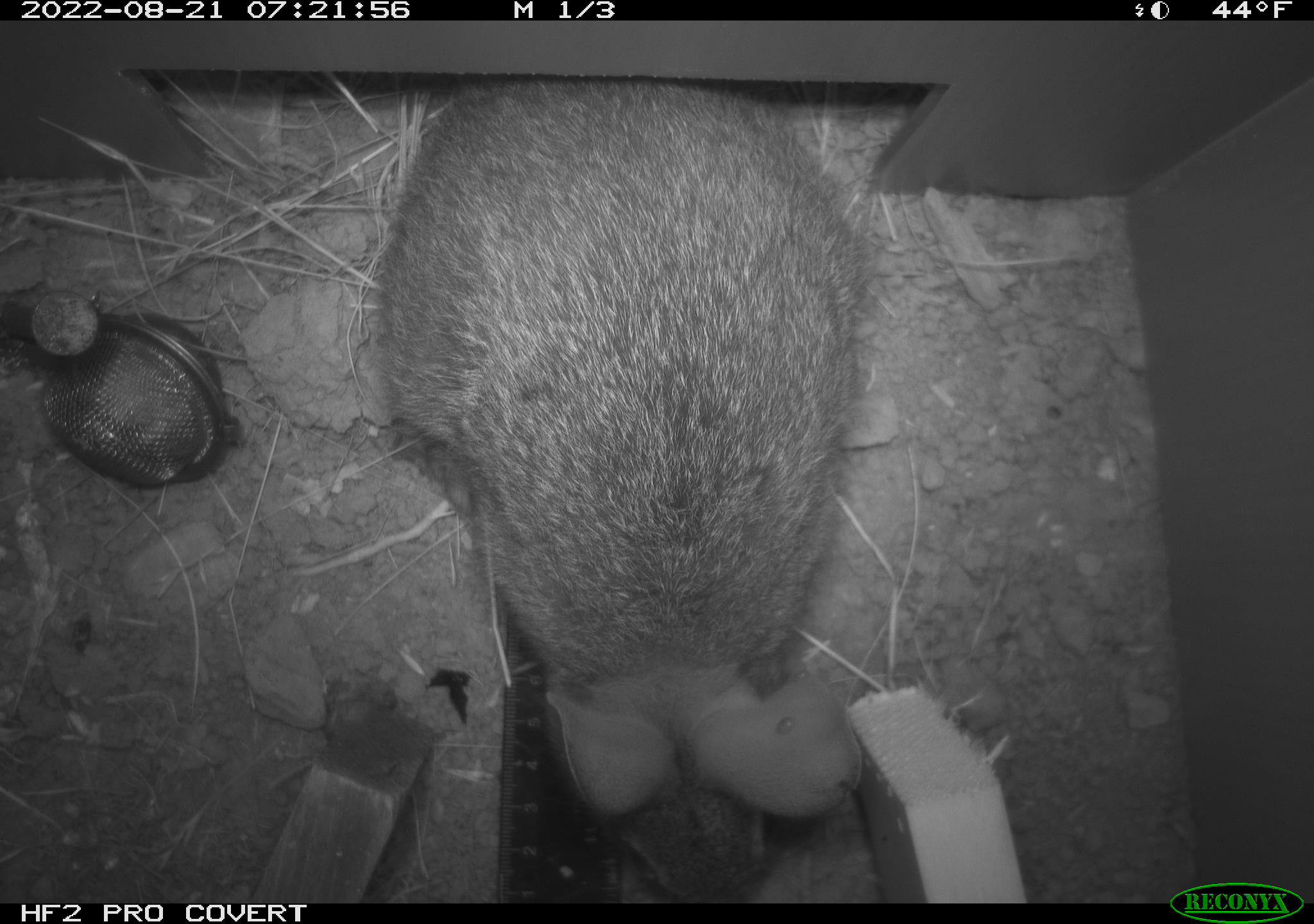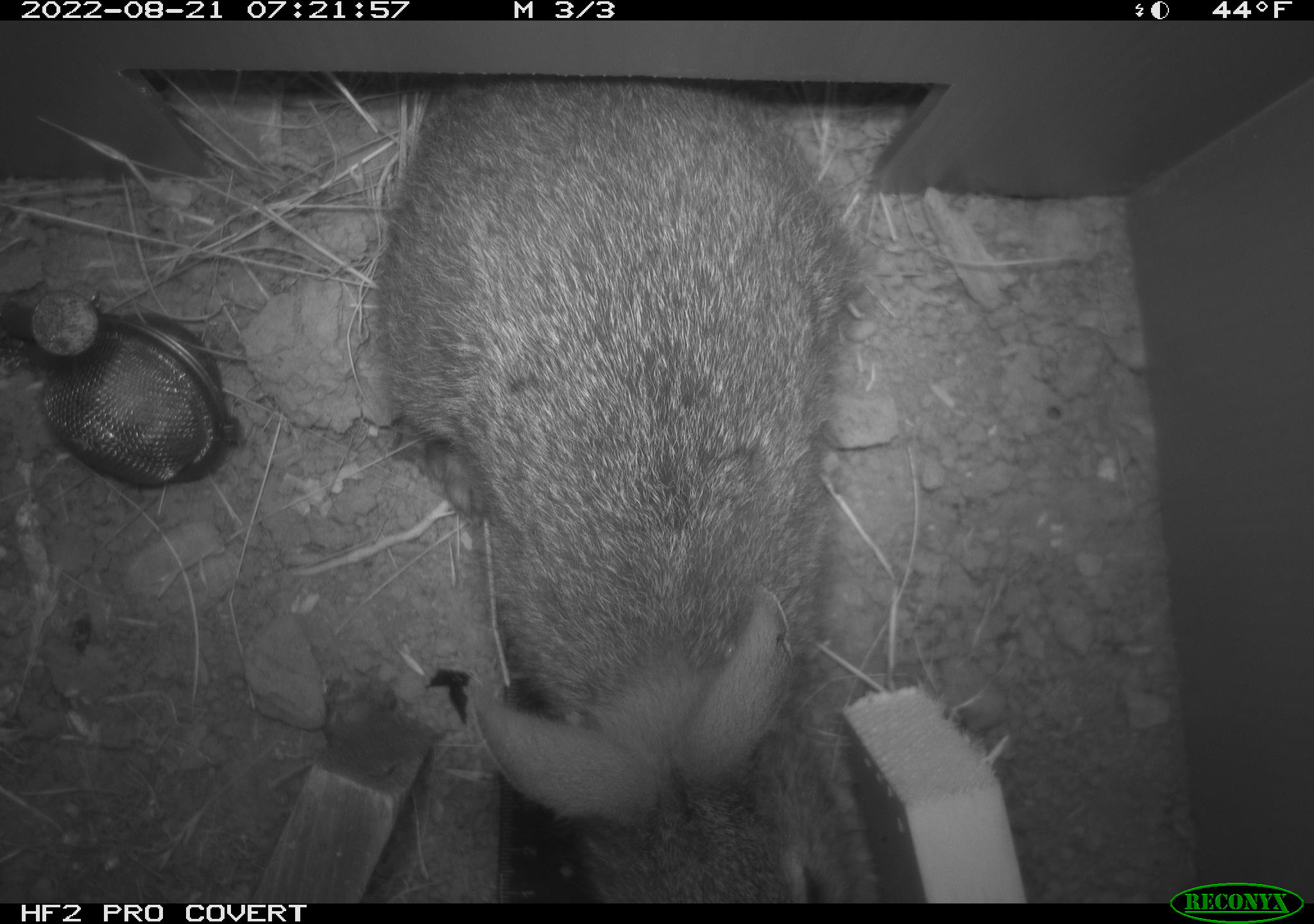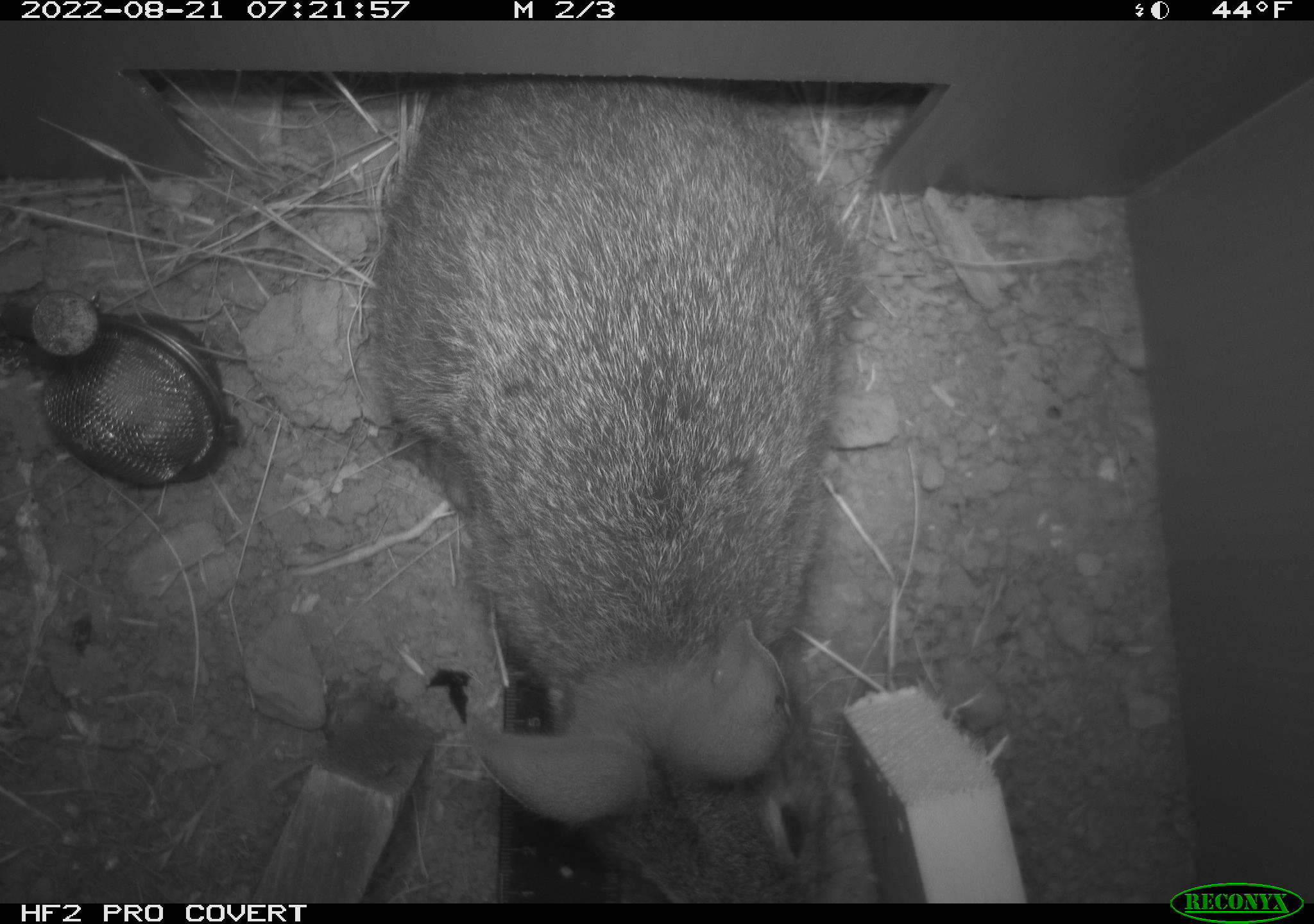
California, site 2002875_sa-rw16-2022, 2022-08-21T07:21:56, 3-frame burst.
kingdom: Animalia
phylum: Chordata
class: Mammalia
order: Lagomorpha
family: Leporidae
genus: Sylvilagus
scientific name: Sylvilagus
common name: cottontail rabbits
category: sylvilagus species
Sylvilagus species (cottontail rabbits) (Sylvilagus).